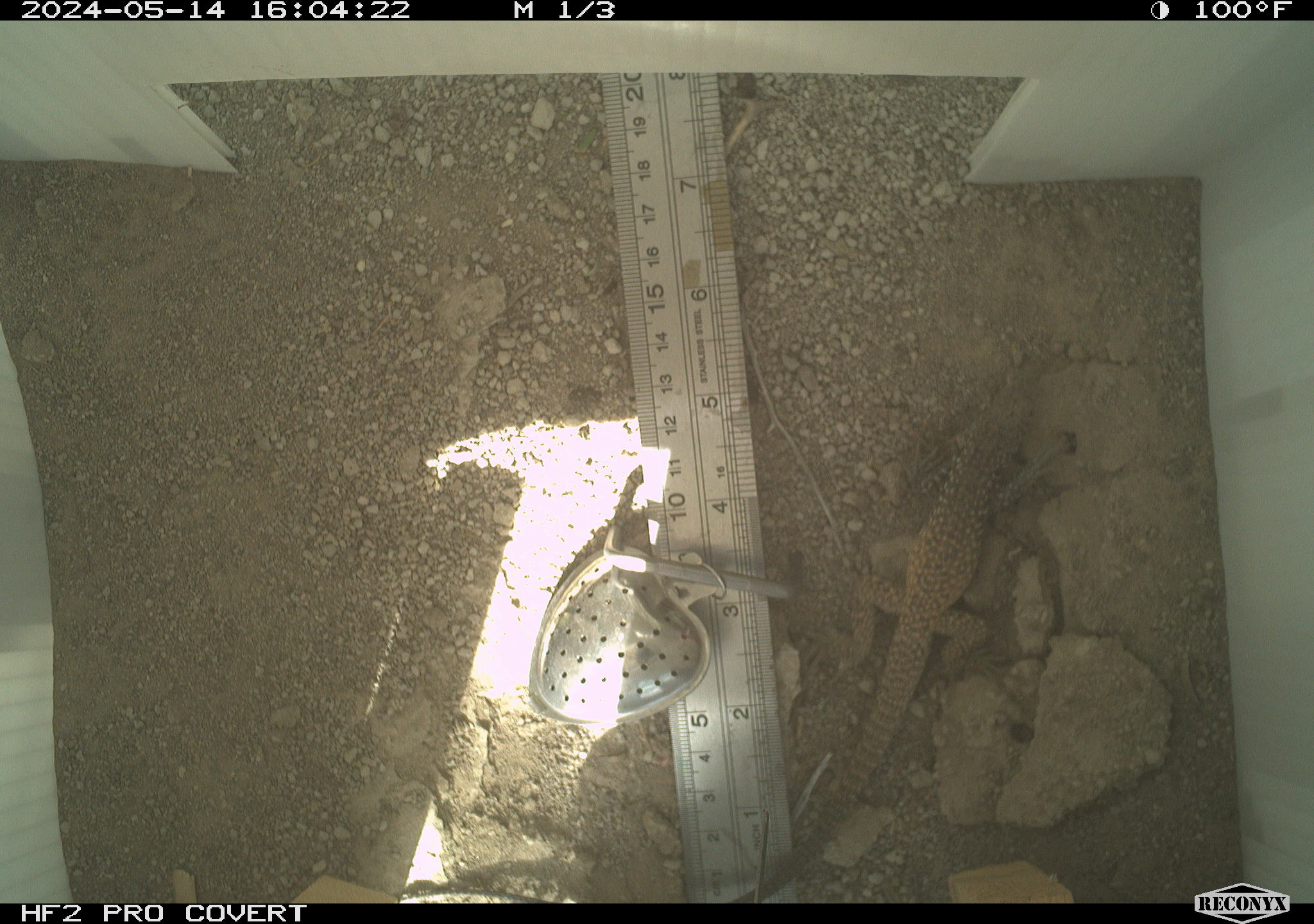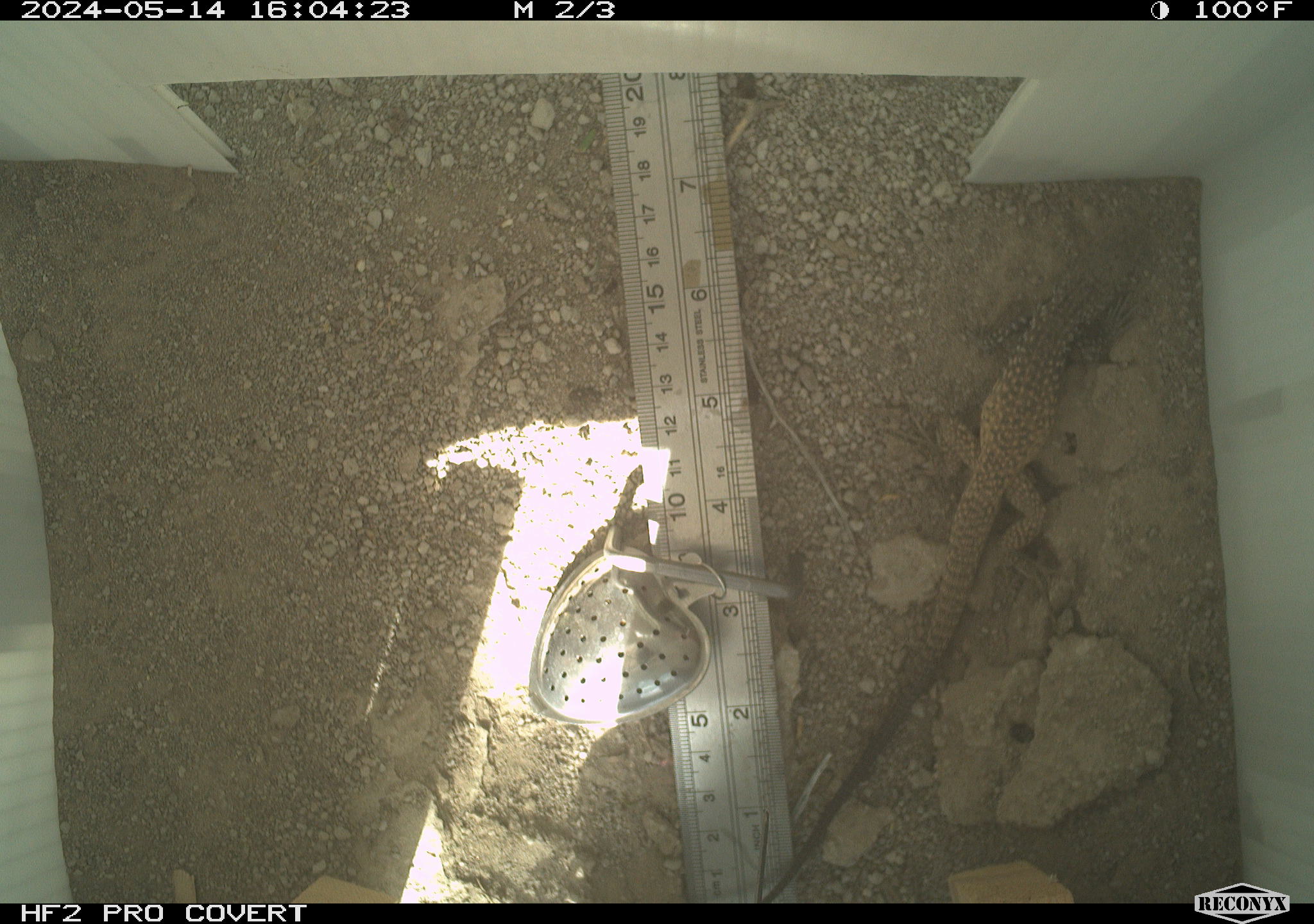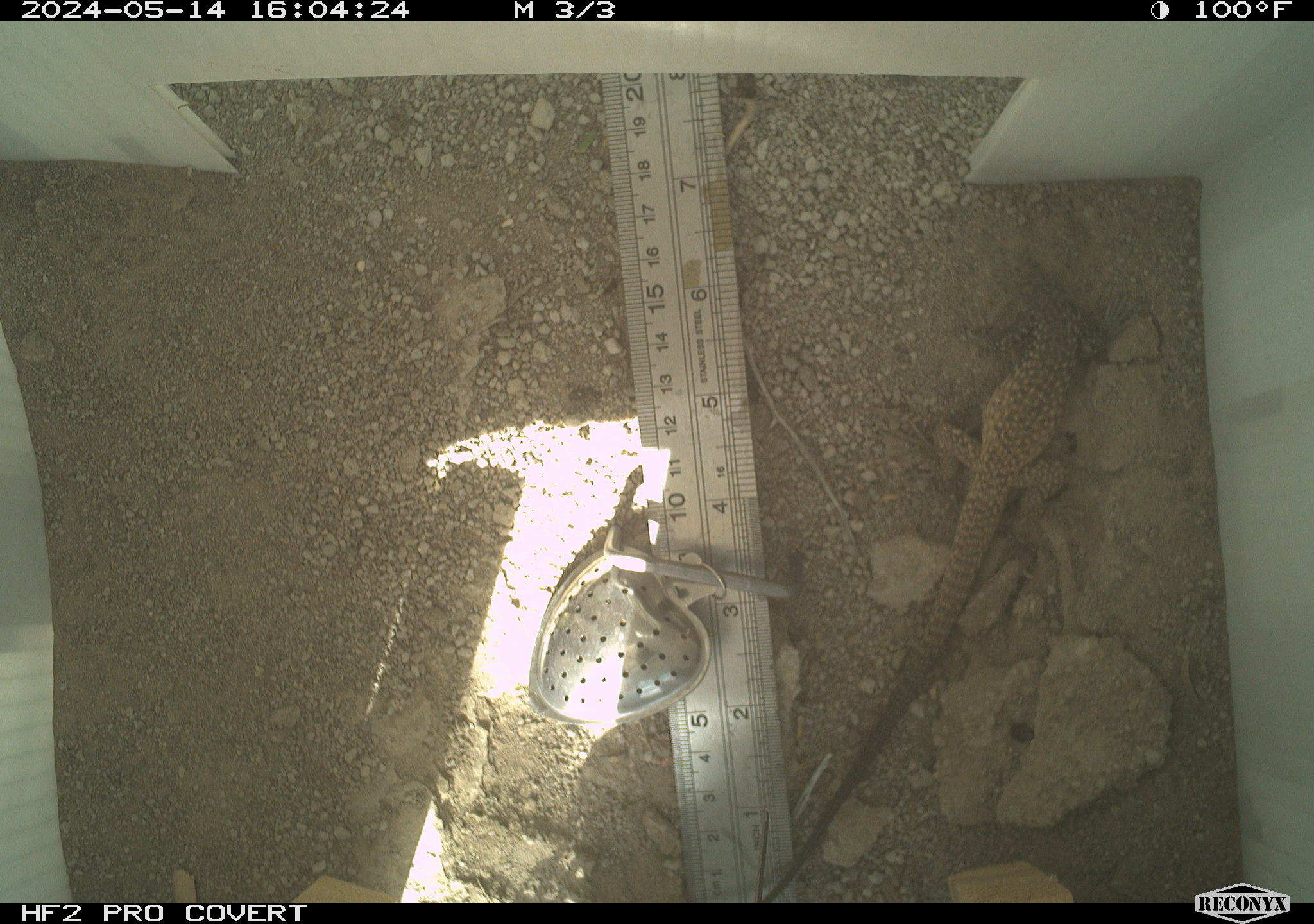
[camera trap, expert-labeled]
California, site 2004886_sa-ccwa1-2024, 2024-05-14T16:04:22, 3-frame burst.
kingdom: Animalia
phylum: Chordata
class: Reptilia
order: Squamata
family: Teiidae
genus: Aspidoscelis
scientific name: Aspidoscelis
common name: whiptail lizards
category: aspidoscelis species